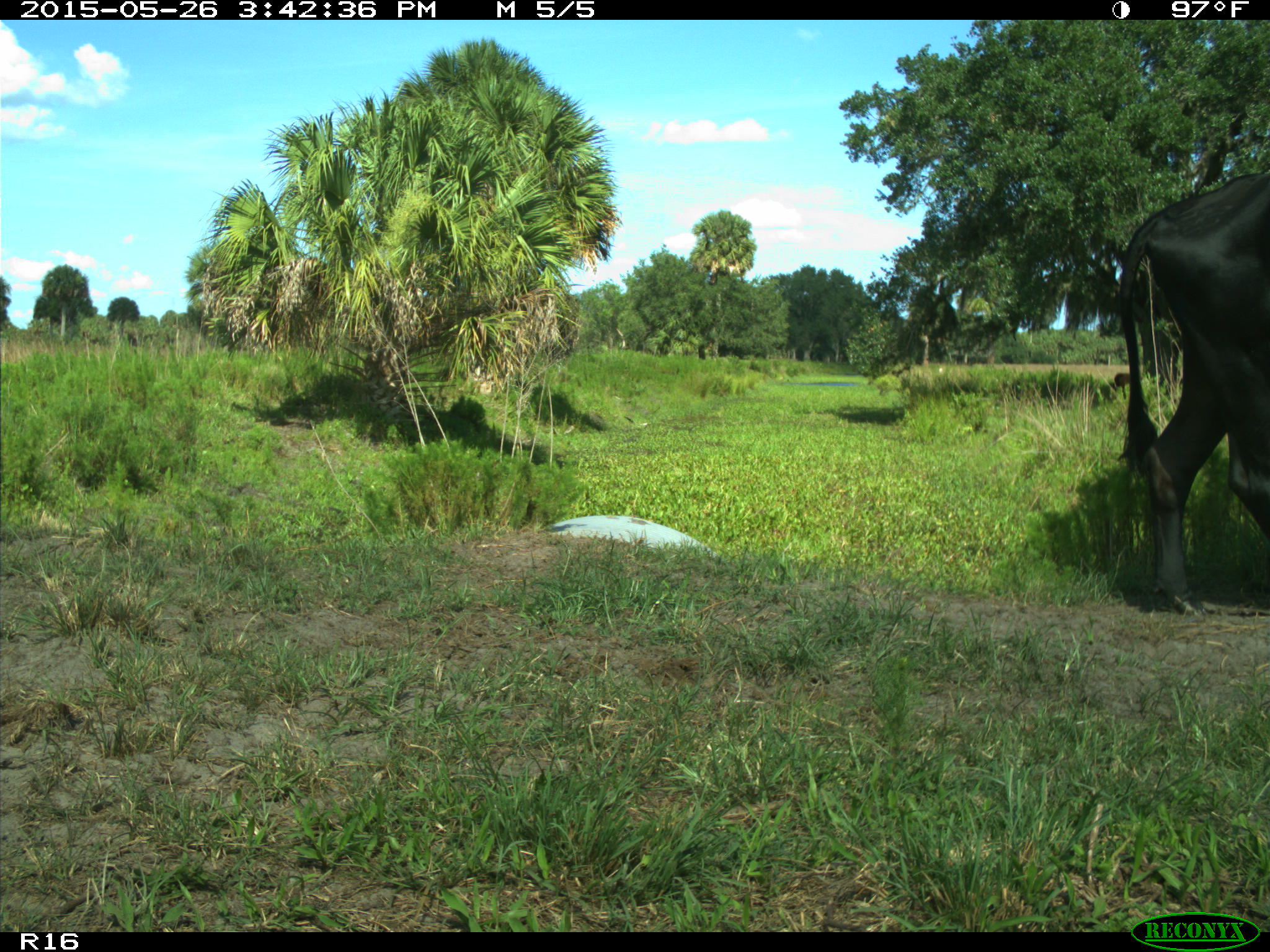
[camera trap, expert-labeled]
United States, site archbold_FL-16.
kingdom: Animalia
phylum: Chordata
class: Mammalia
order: Artiodactyla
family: Bovidae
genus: Bos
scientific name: Bos taurus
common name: domestic cow